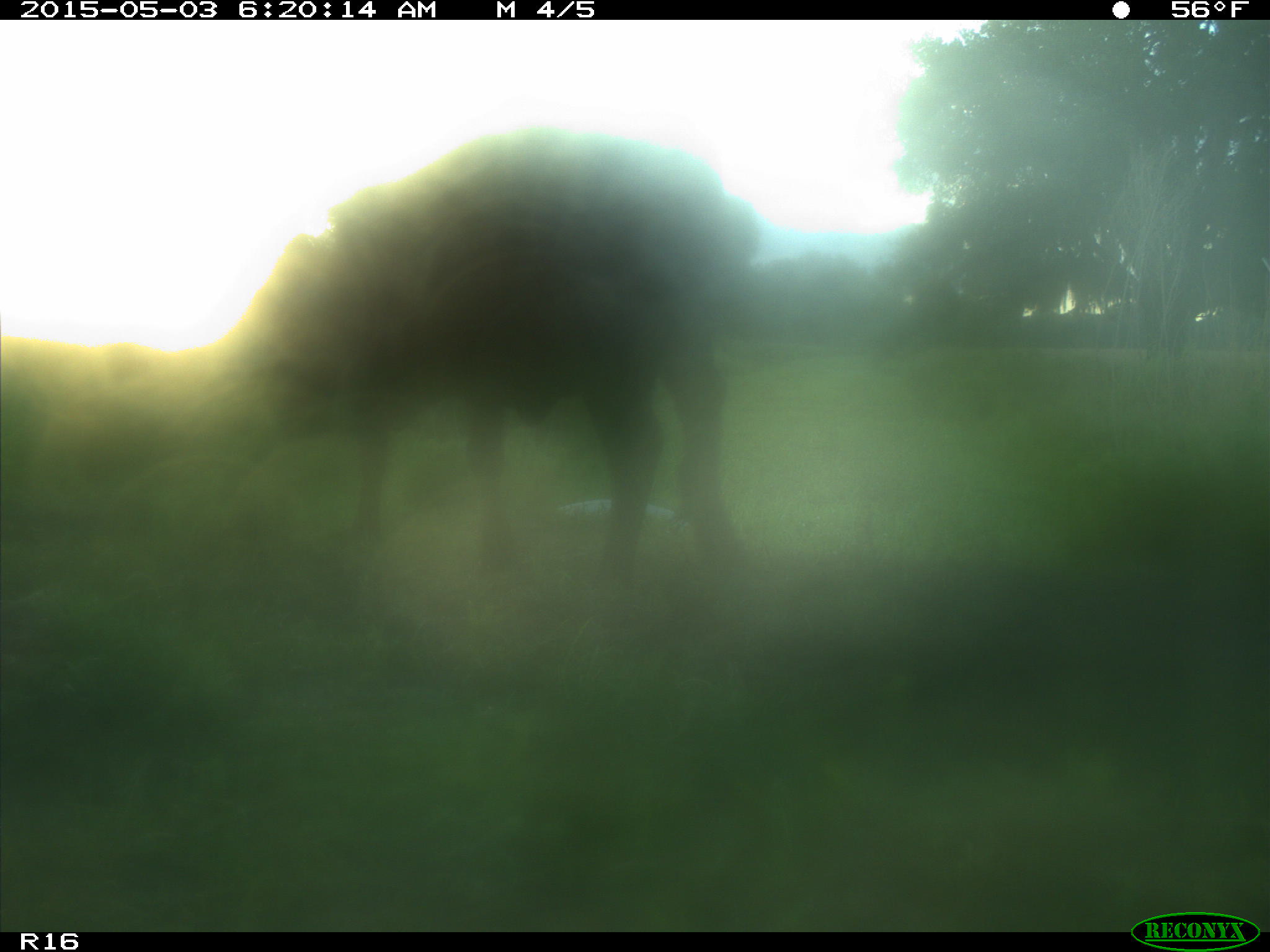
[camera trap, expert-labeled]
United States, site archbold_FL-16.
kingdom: Animalia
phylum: Chordata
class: Mammalia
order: Artiodactyla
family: Bovidae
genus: Bos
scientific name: Bos taurus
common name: domestic cow